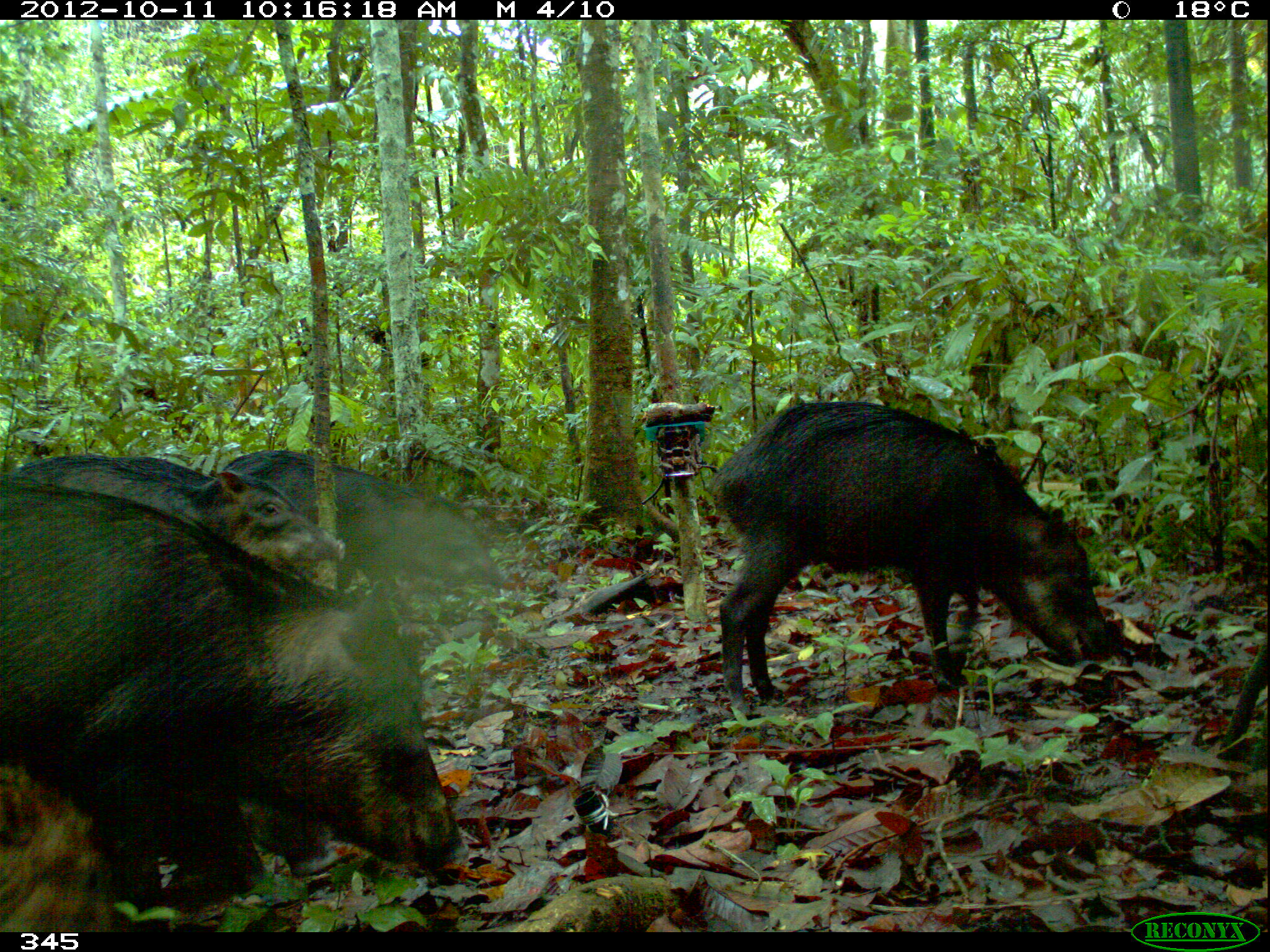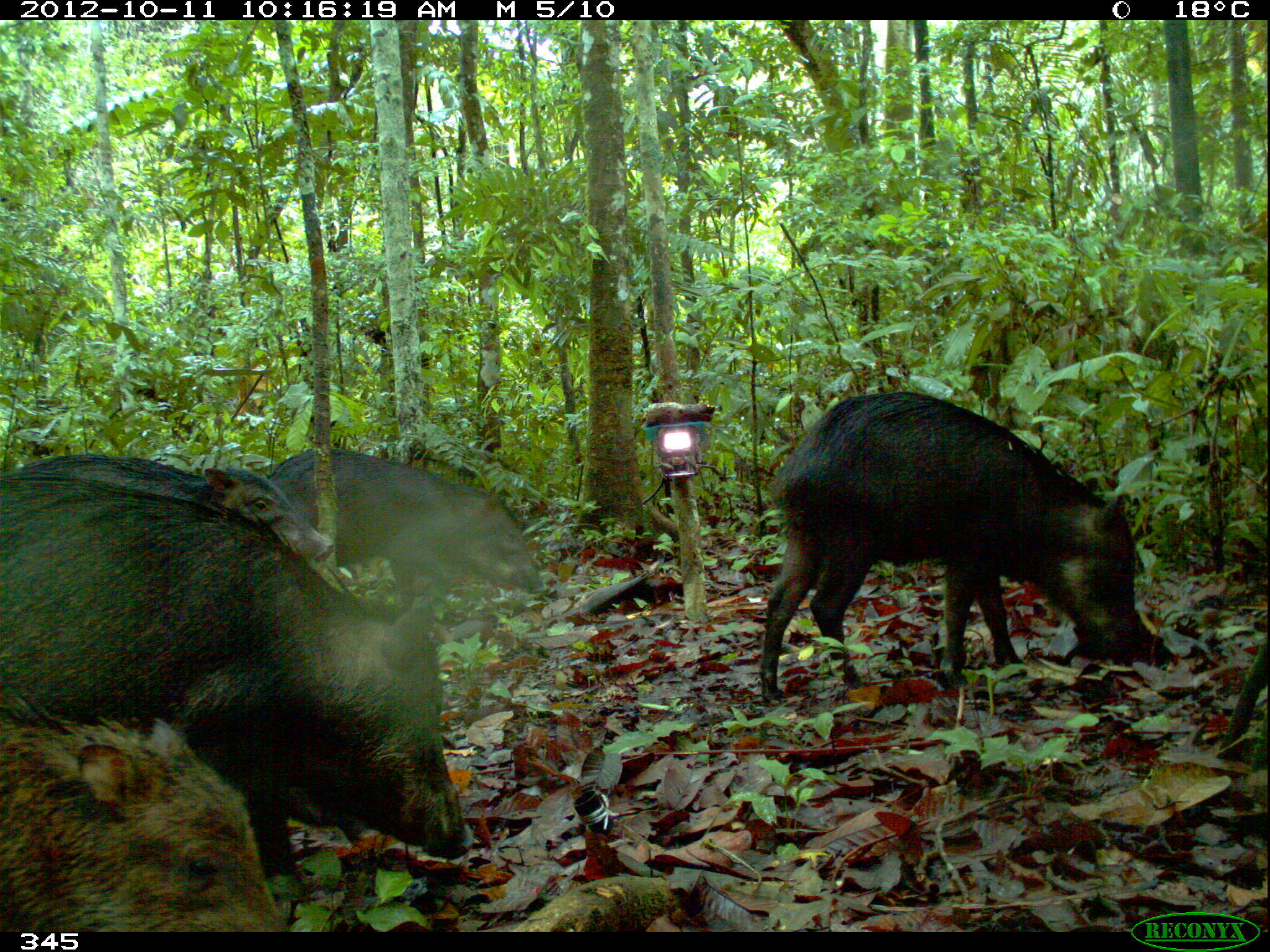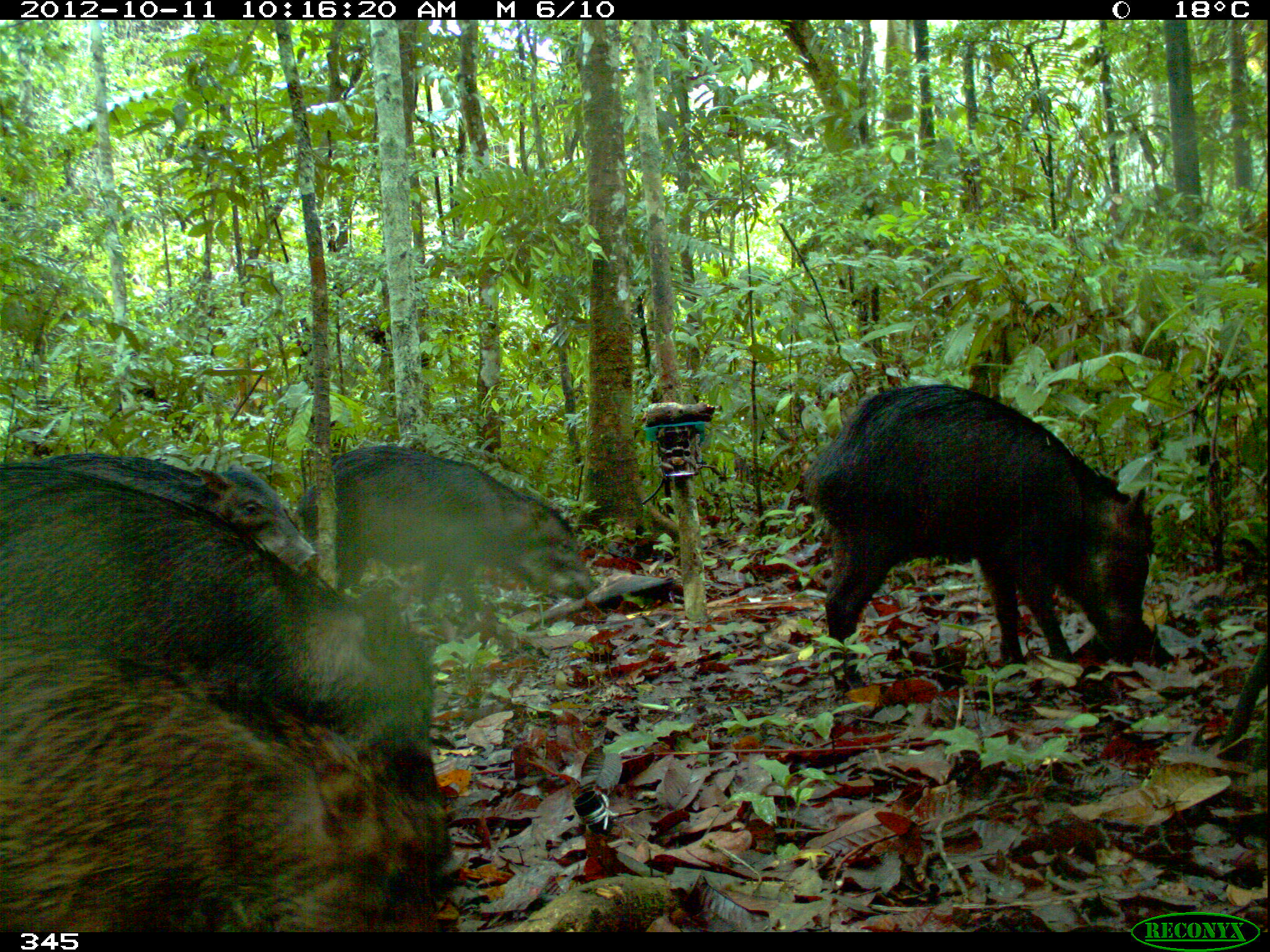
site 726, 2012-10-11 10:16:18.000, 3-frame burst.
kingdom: Animalia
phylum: Chordata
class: Mammalia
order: Artiodactyla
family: Tayassuidae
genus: Tayassu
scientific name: Tayassu pecari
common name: white-lipped peccary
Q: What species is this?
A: Tayassu pecari (white-lipped peccary).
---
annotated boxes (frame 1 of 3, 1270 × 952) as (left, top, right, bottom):
tayassu pecari: (3, 473, 469, 932); (707, 397, 1113, 718); (192, 446, 506, 596); (5, 456, 347, 563); (0, 753, 115, 933); (237, 798, 340, 879); (107, 456, 212, 486)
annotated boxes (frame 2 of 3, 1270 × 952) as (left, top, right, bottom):
tayassu pecari: (0, 465, 469, 874); (756, 387, 1144, 703); (0, 711, 286, 932); (251, 445, 543, 623); (0, 452, 331, 563)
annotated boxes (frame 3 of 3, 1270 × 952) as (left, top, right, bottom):
tayassu pecari: (0, 465, 437, 795); (3, 624, 438, 932); (797, 379, 1156, 696); (292, 442, 596, 626); (32, 449, 320, 574); (445, 380, 947, 439)